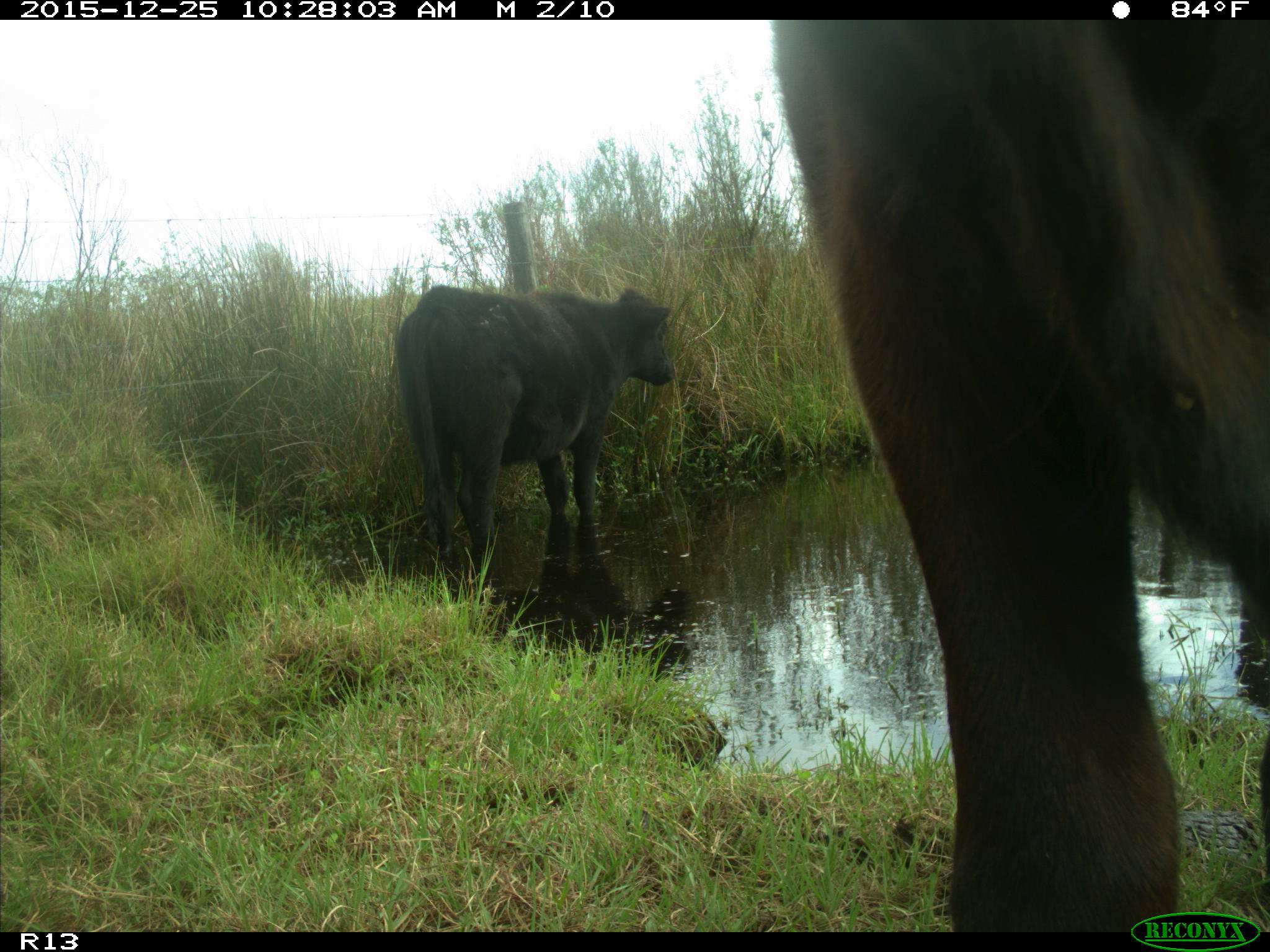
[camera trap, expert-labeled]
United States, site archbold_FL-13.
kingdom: Animalia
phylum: Chordata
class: Mammalia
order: Artiodactyla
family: Bovidae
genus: Bos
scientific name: Bos taurus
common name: domestic cow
Bos taurus (domestic cow).